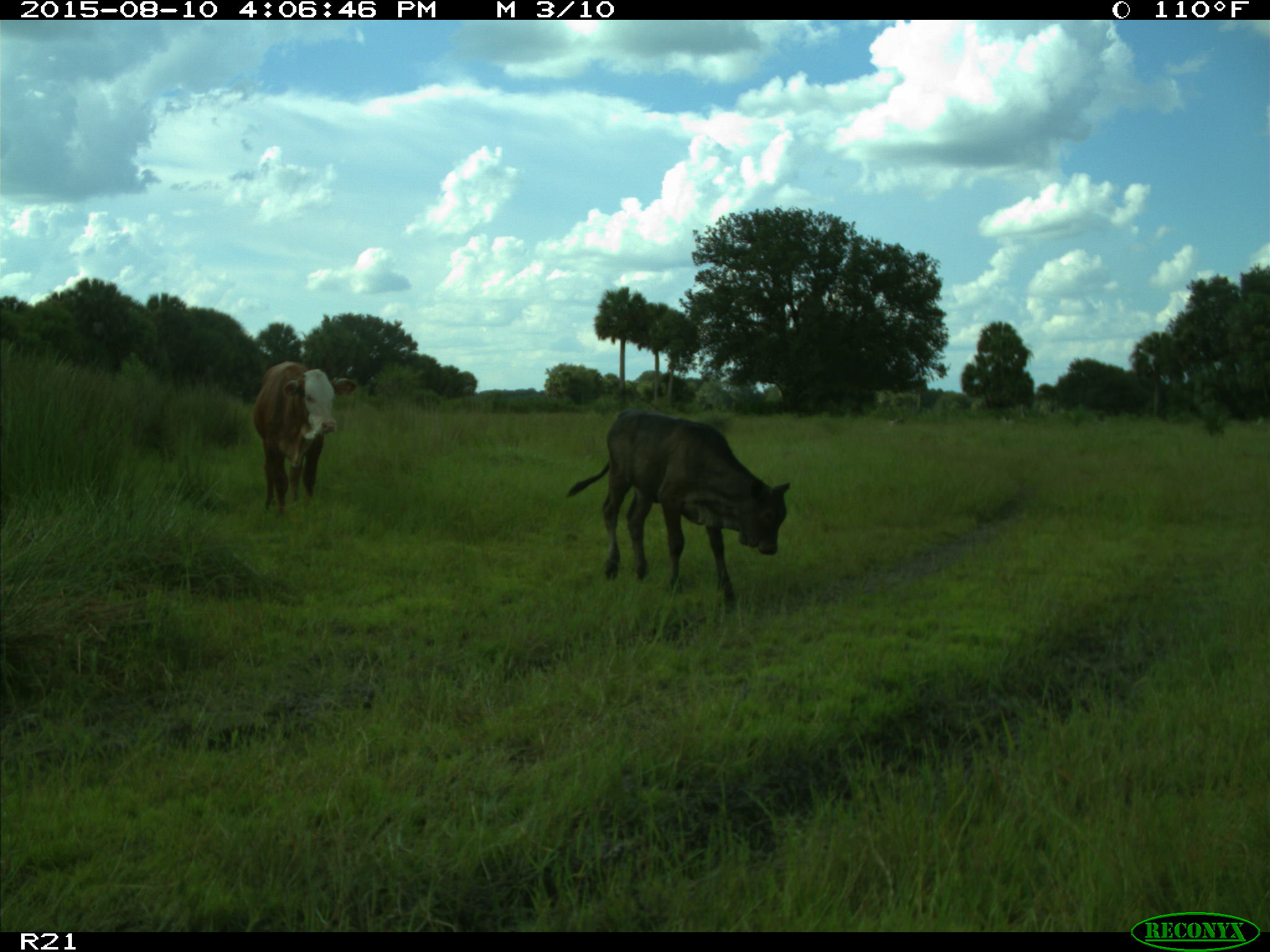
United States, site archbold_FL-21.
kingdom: Animalia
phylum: Chordata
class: Mammalia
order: Artiodactyla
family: Bovidae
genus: Bos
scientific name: Bos taurus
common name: domestic cow